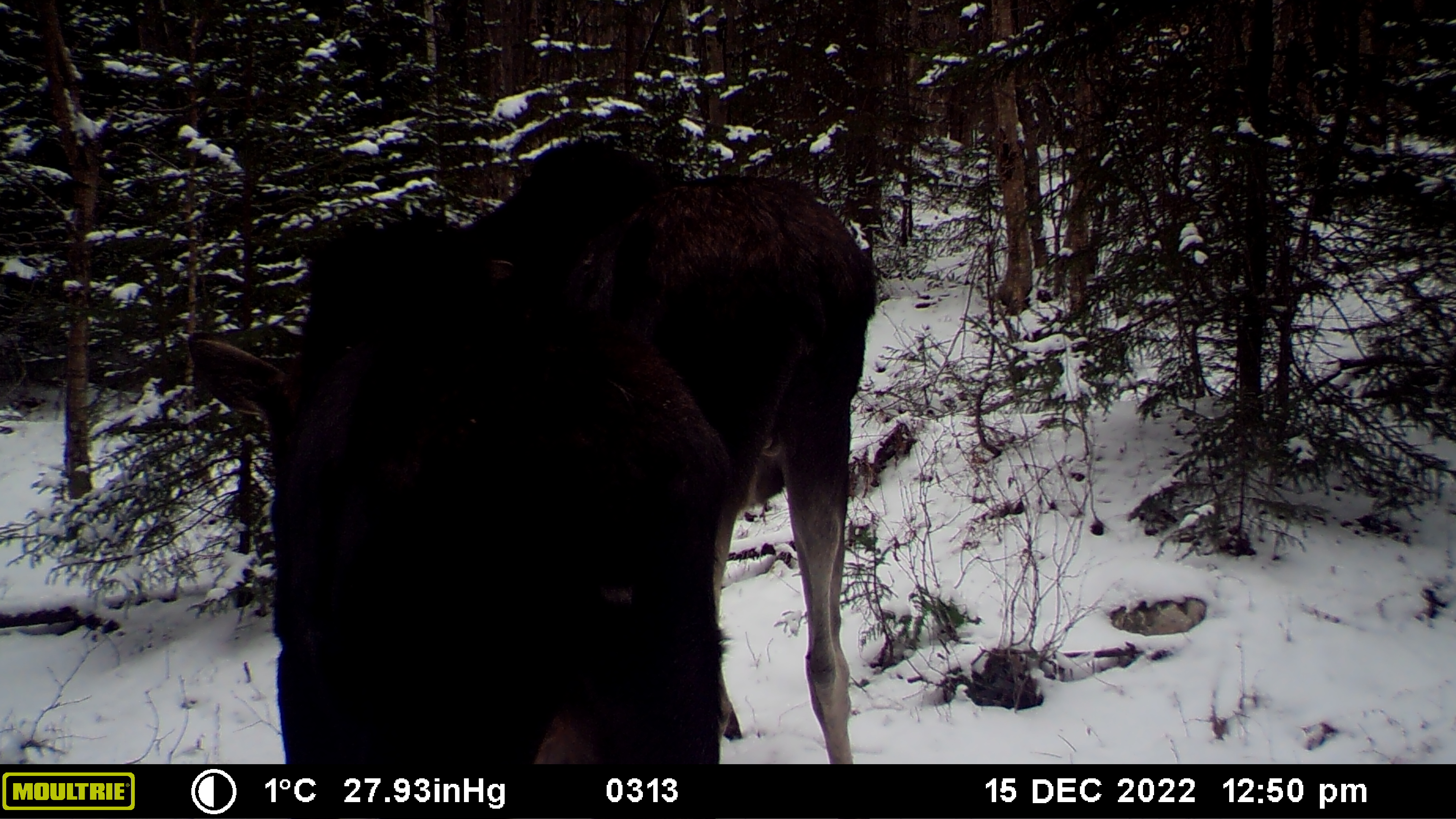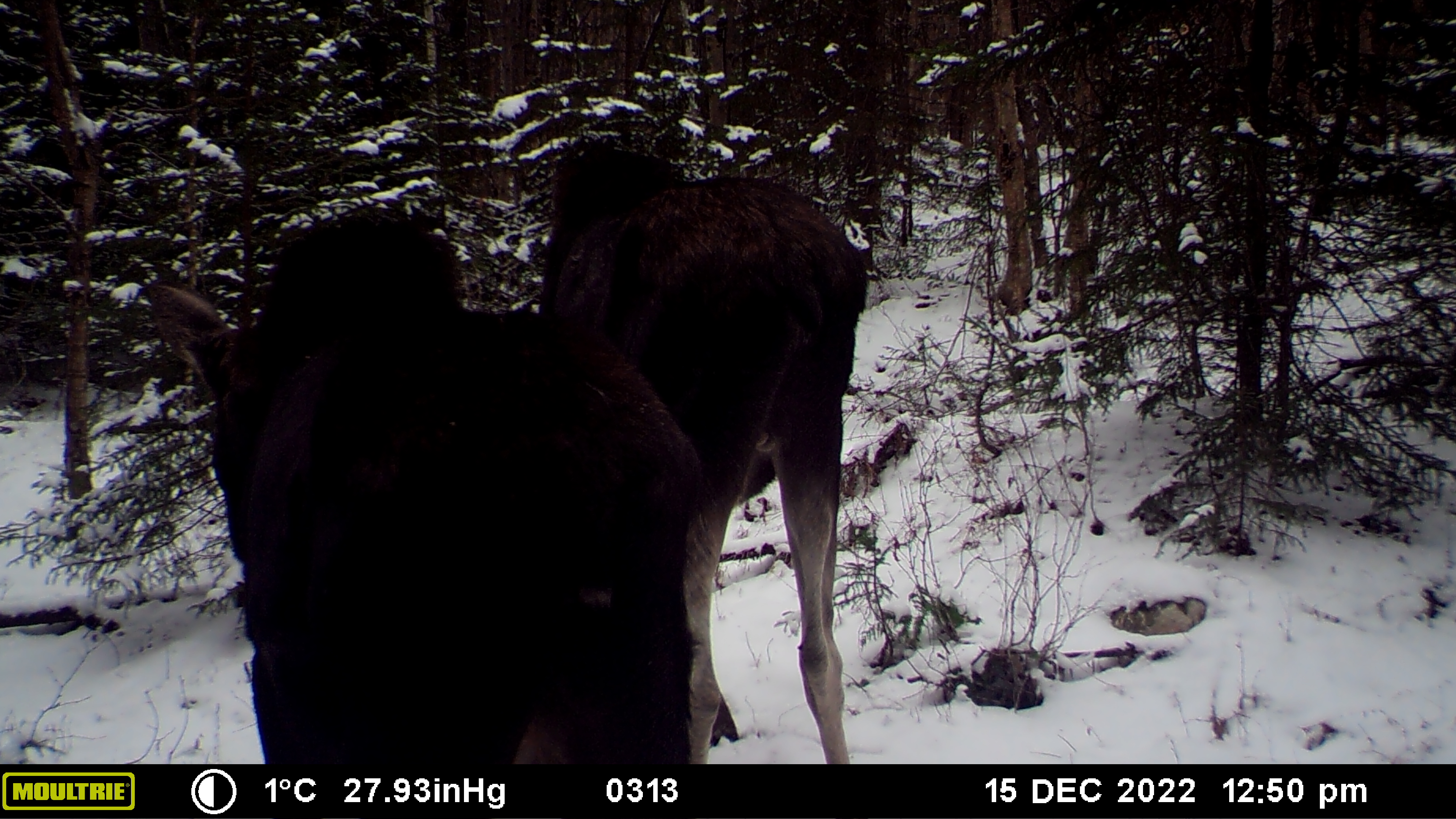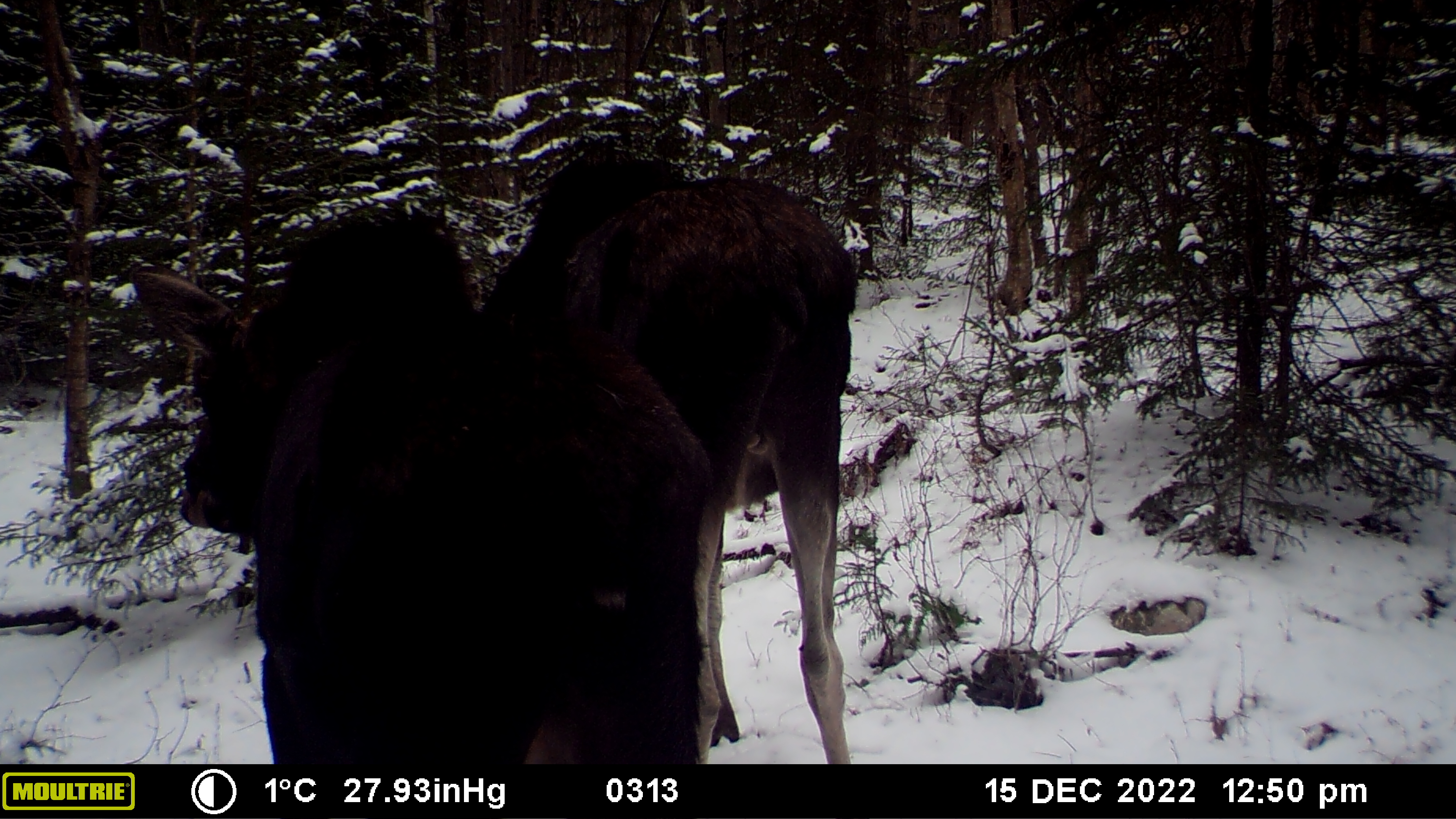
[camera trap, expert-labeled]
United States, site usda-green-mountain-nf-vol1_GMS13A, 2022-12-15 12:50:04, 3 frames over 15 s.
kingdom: Animalia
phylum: Chordata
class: Mammalia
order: Artiodactyla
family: Cervidae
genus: Alces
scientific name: Alces alces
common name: moose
Moose (Alces alces).